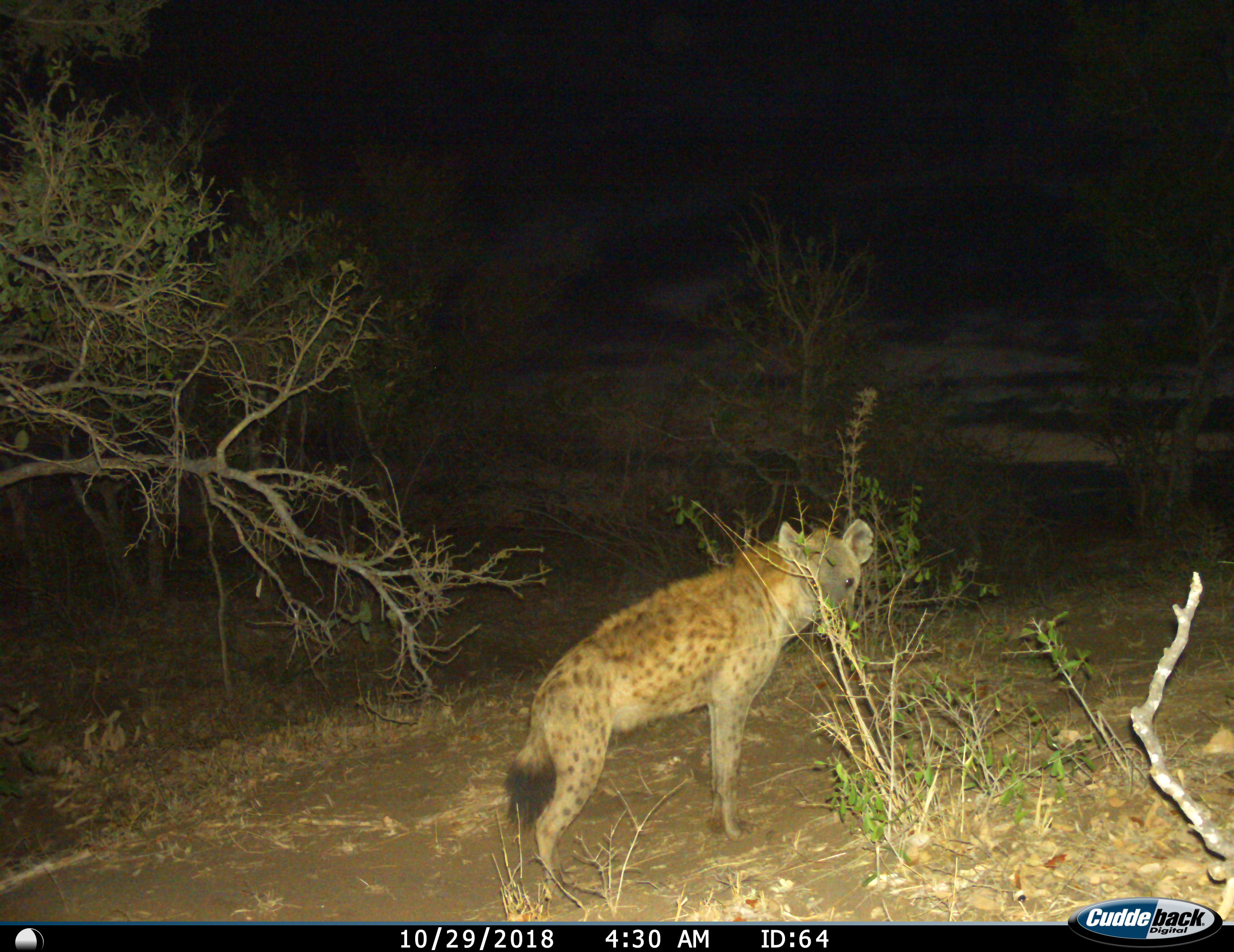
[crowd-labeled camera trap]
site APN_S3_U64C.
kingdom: Animalia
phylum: Chordata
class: Mammalia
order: Carnivora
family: Hyaenidae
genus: Crocuta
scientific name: Crocuta crocuta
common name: spotted hyena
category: hyenaspotted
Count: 1.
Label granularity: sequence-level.